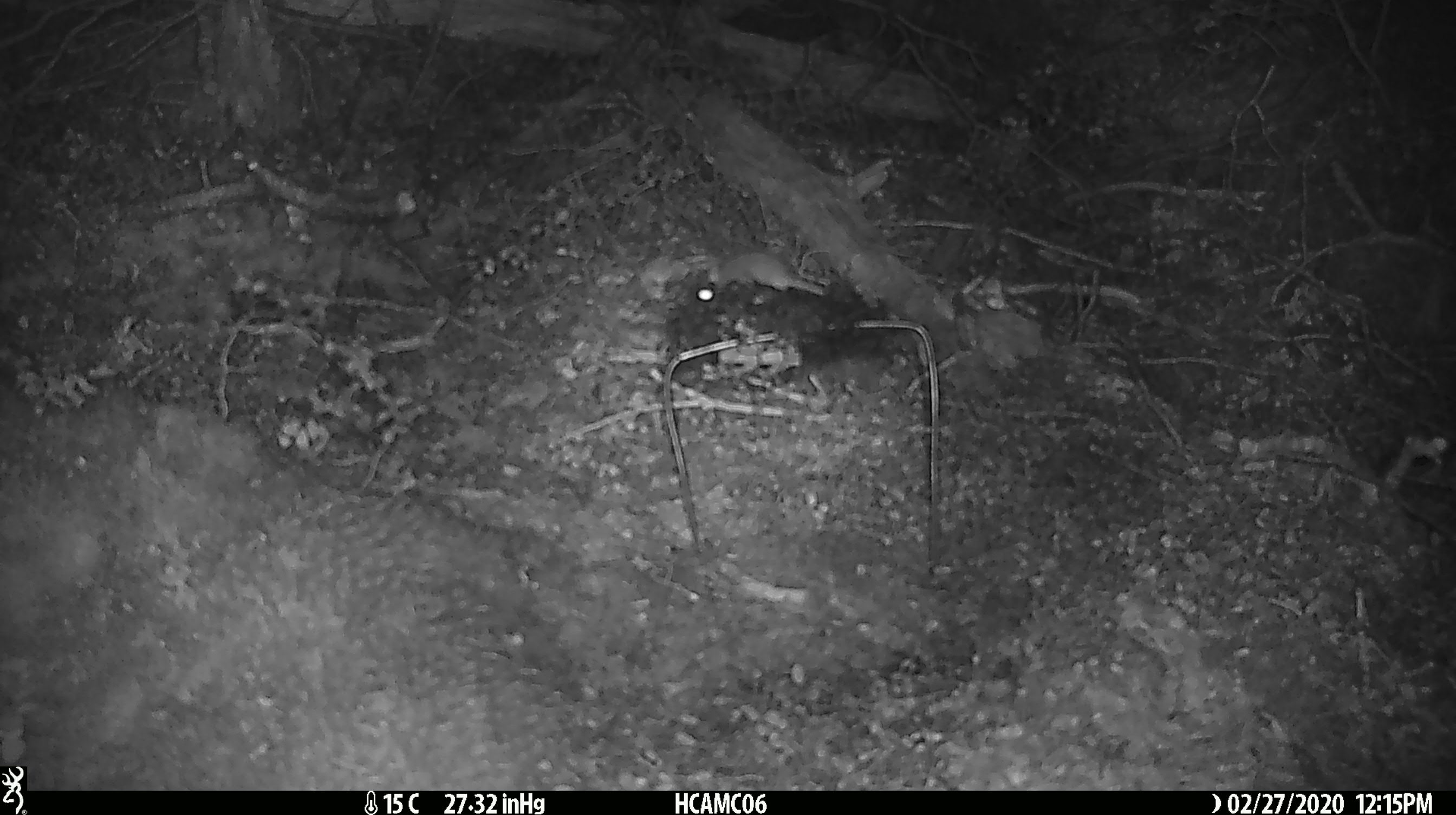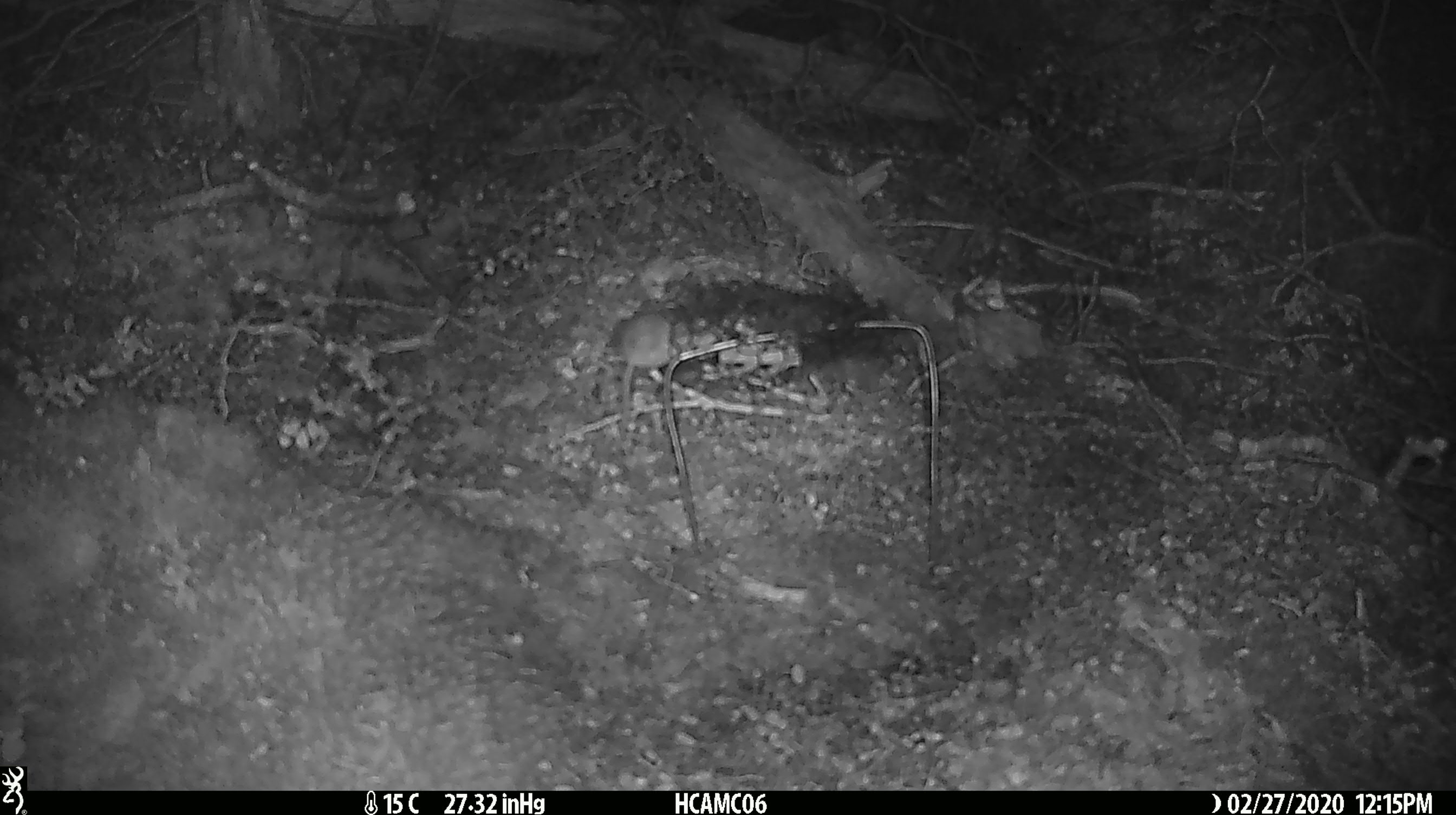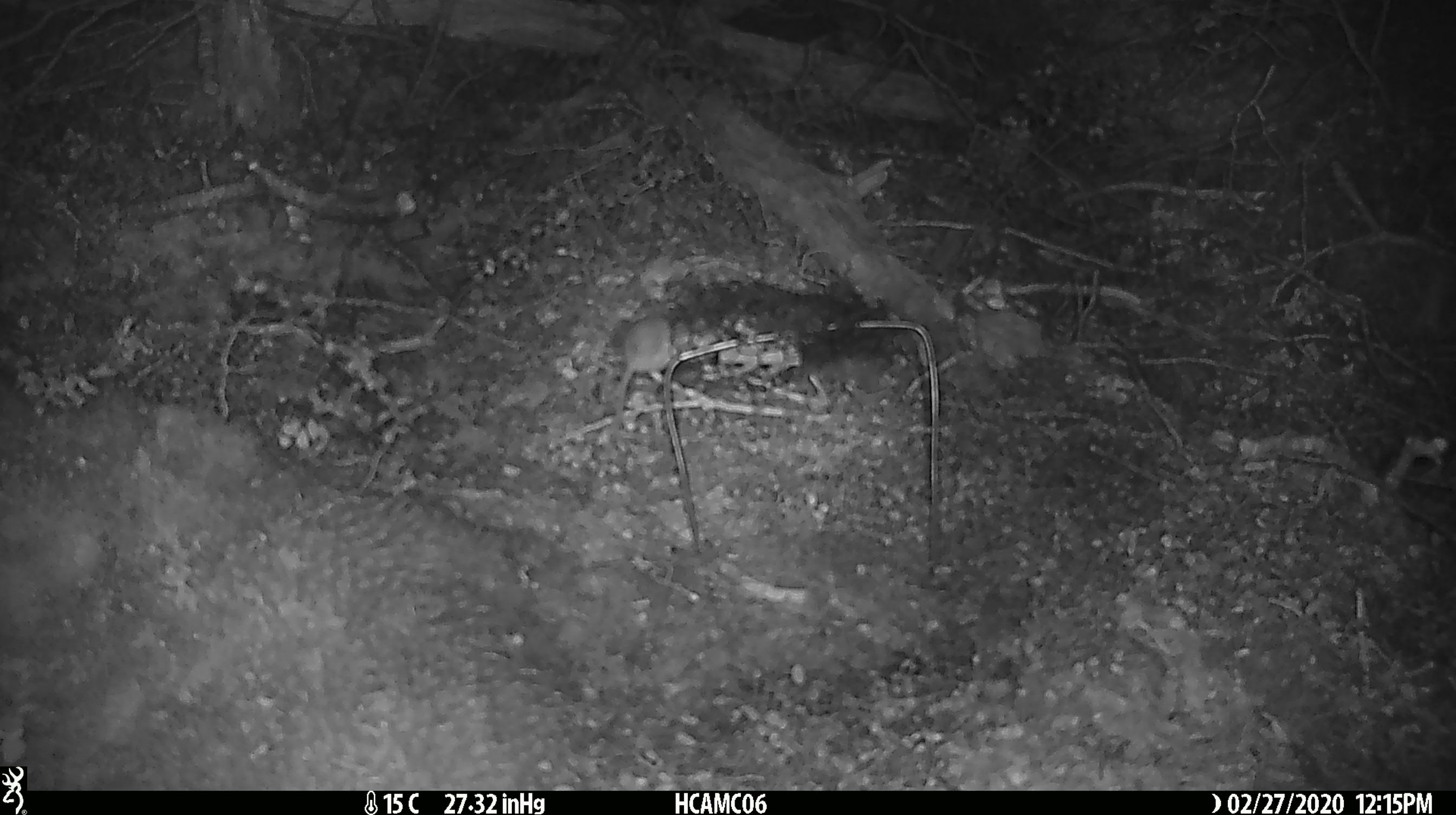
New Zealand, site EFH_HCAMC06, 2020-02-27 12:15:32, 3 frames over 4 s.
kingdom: Animalia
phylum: Chordata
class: Mammalia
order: Rodentia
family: Muridae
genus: Mus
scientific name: Mus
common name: mouse